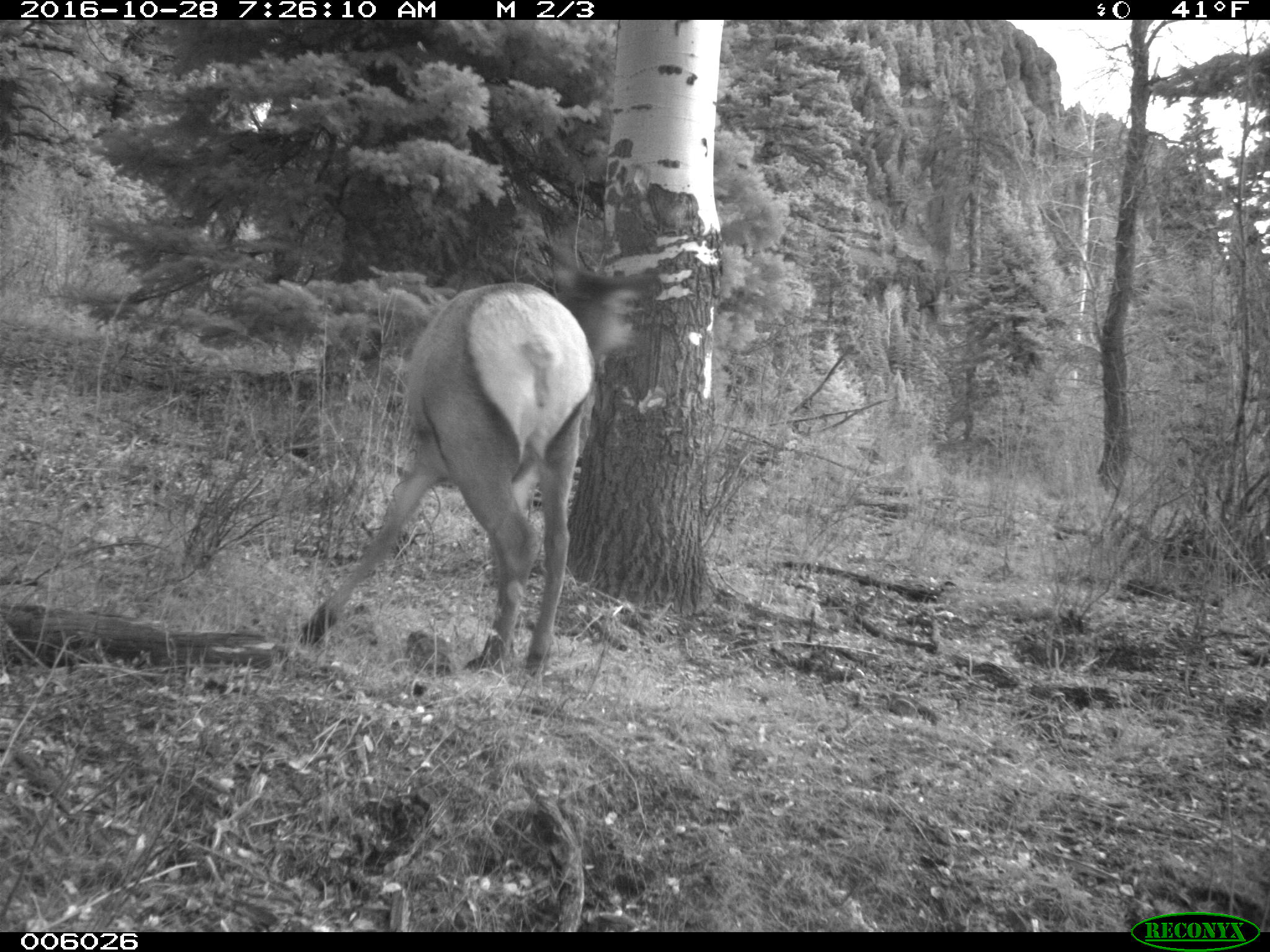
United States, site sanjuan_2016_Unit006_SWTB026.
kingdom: Animalia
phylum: Chordata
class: Mammalia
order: Artiodactyla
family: Cervidae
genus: Cervus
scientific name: Cervus elaphus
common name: red deer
Cervus elaphus (red deer).